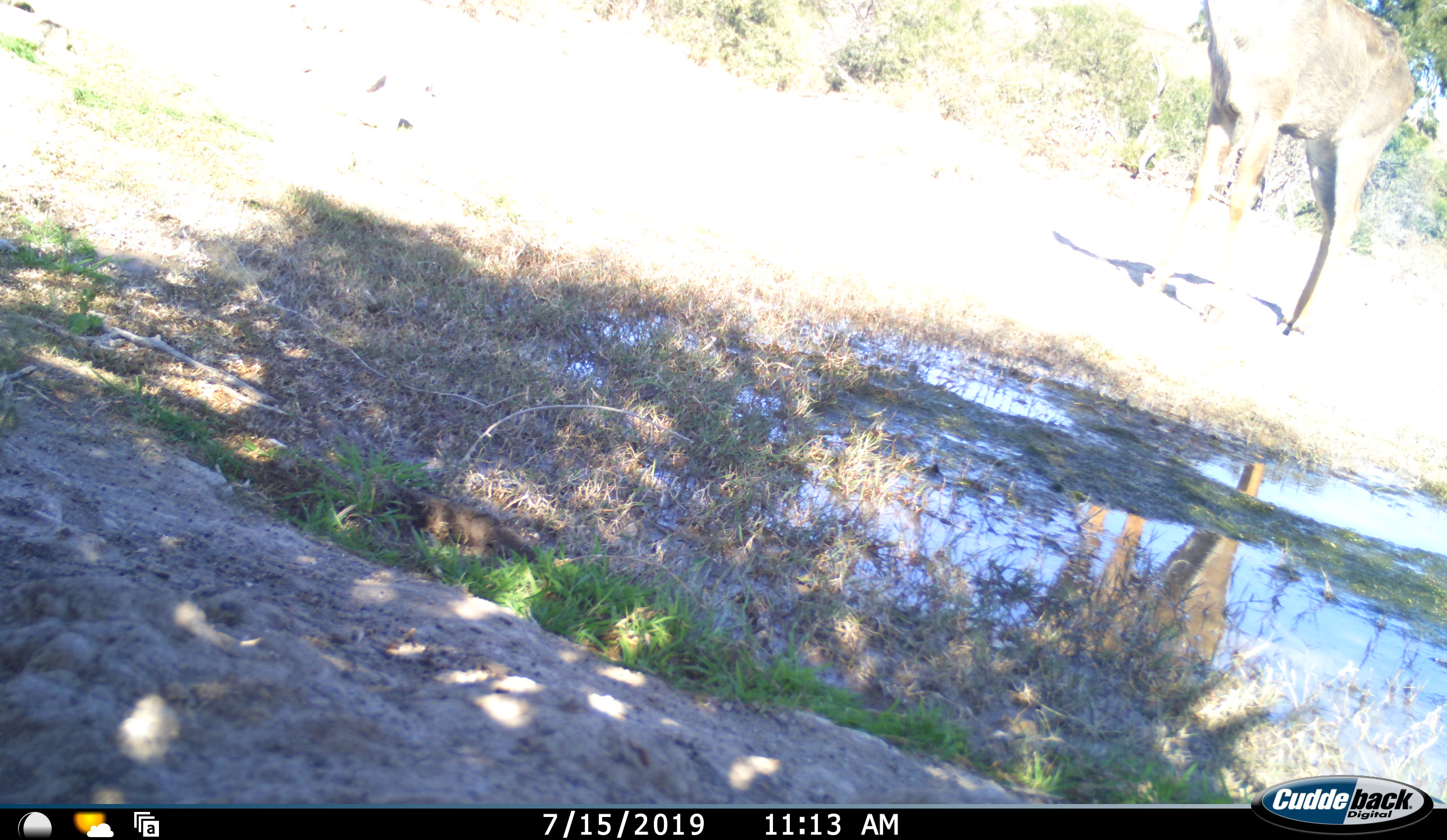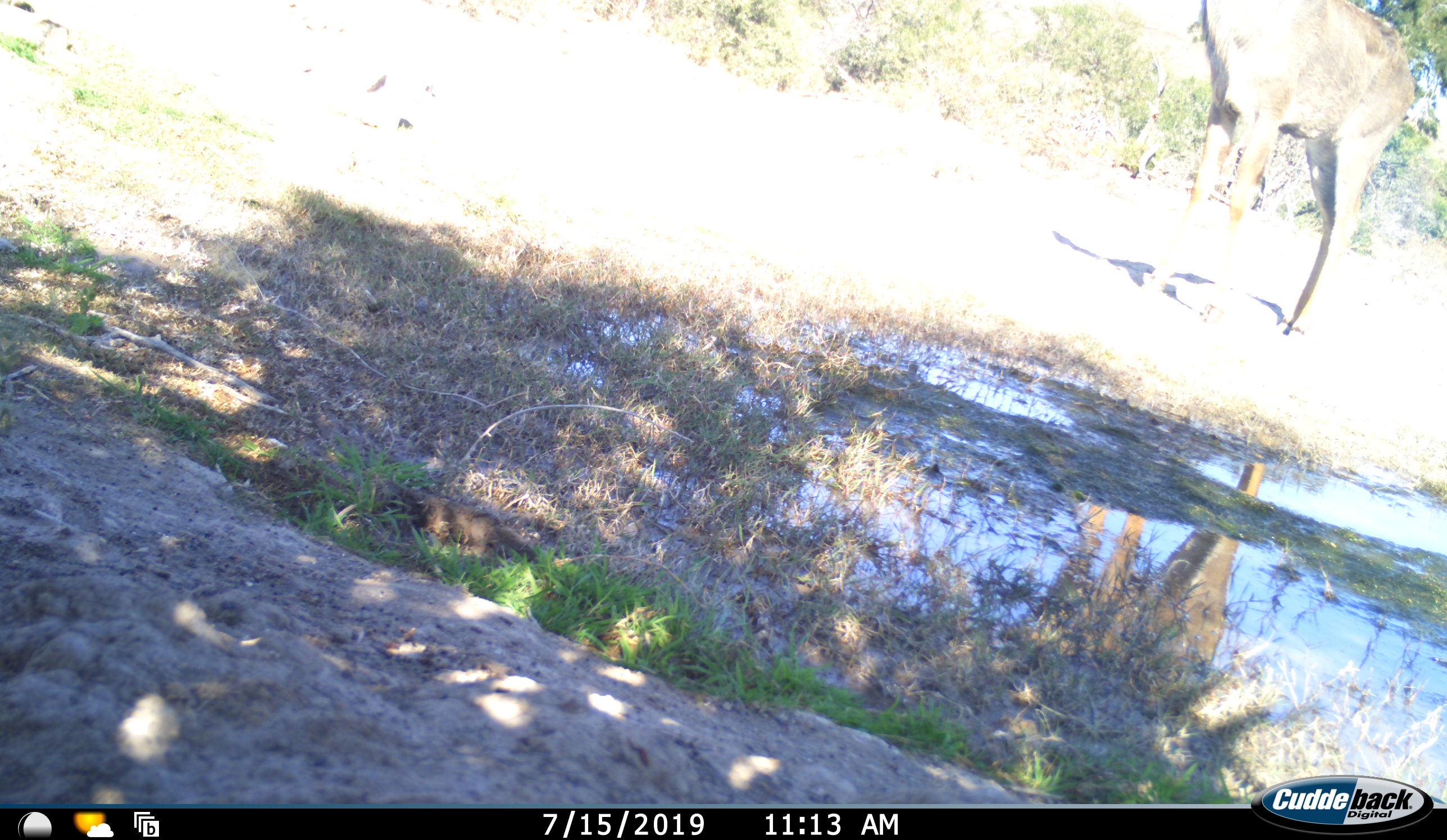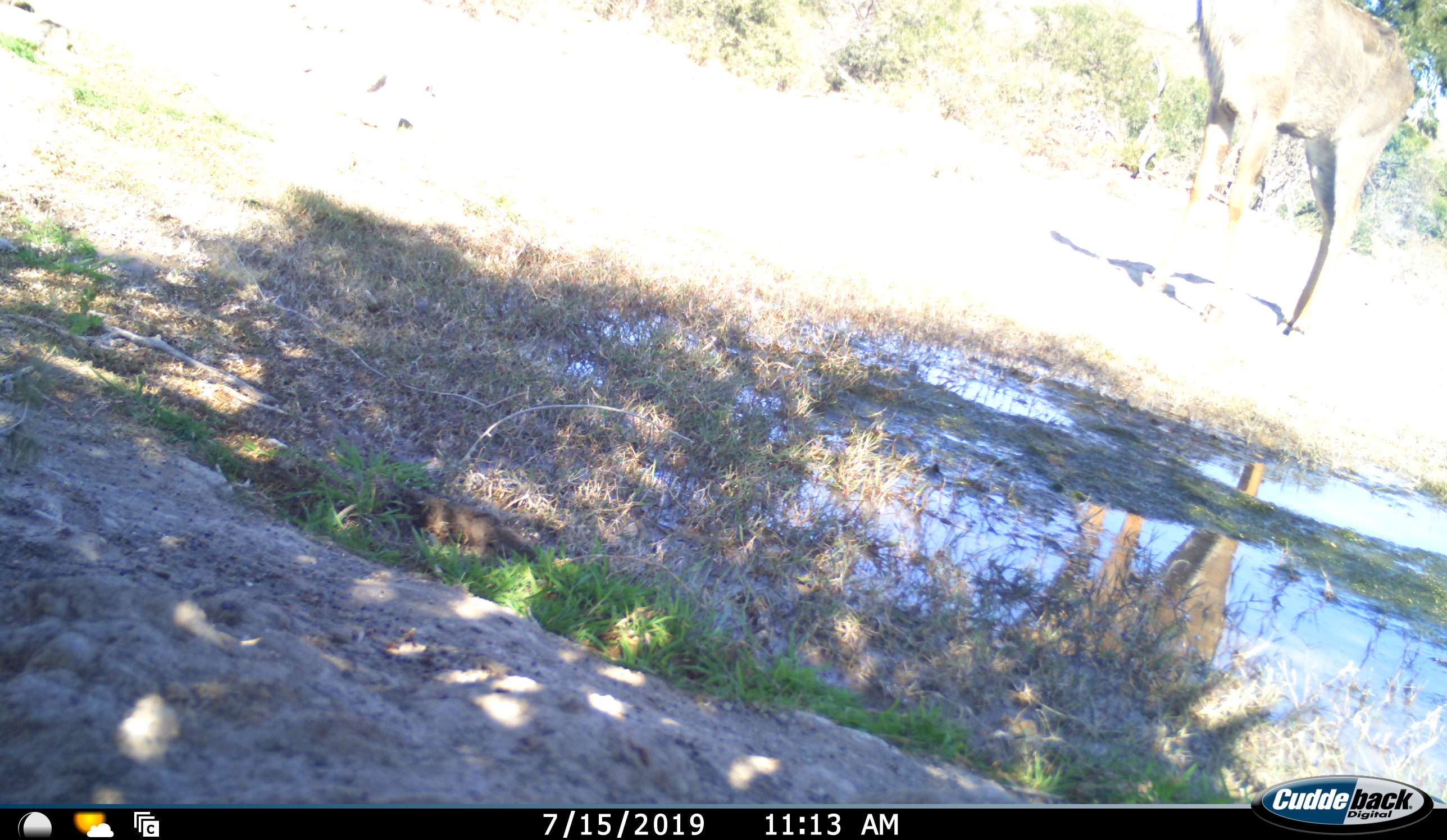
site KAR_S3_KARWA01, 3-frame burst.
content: unidentified animal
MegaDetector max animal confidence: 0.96